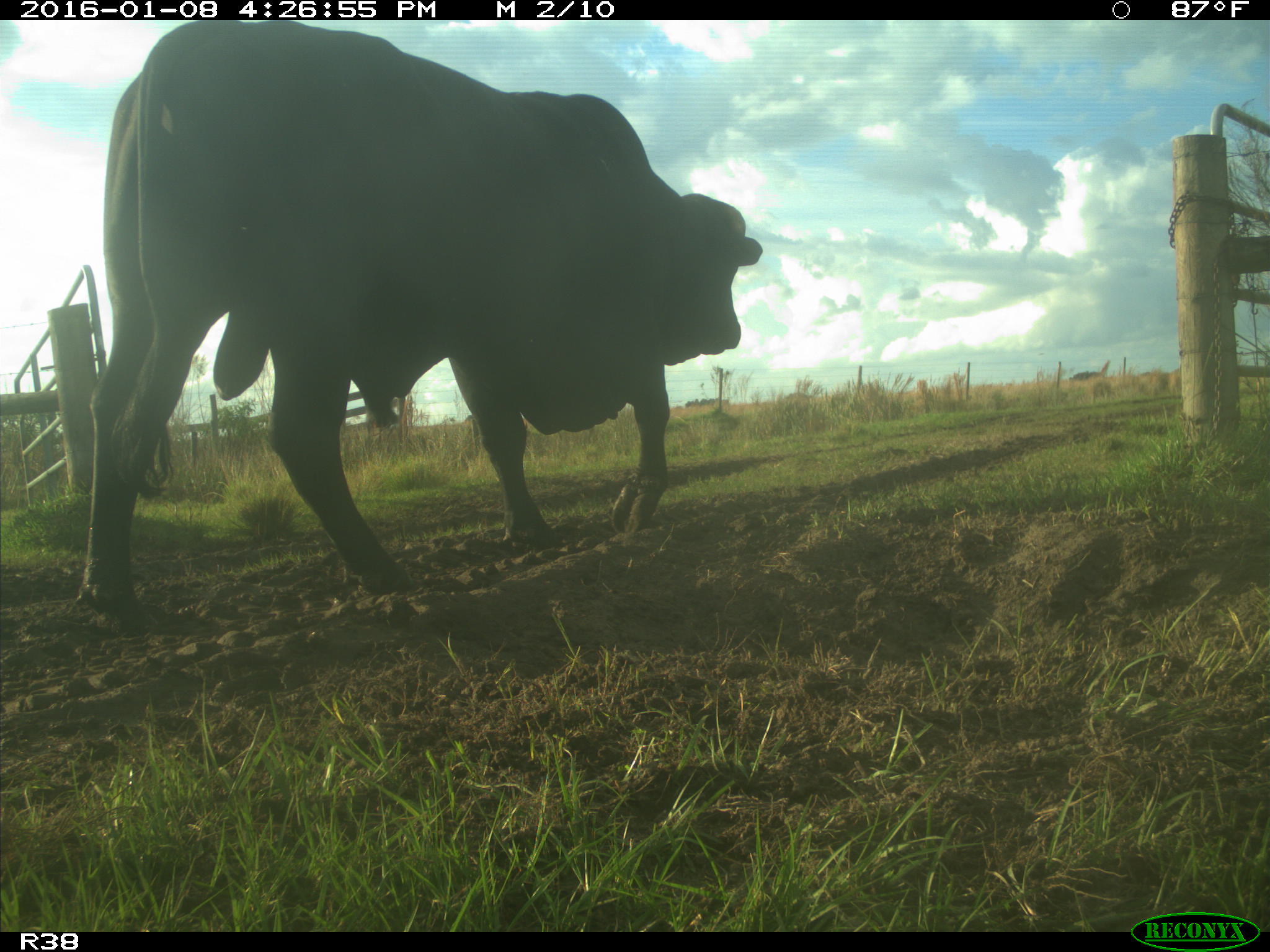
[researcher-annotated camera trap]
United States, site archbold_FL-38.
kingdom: Animalia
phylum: Chordata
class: Mammalia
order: Artiodactyla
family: Bovidae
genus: Bos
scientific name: Bos taurus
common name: domestic cow